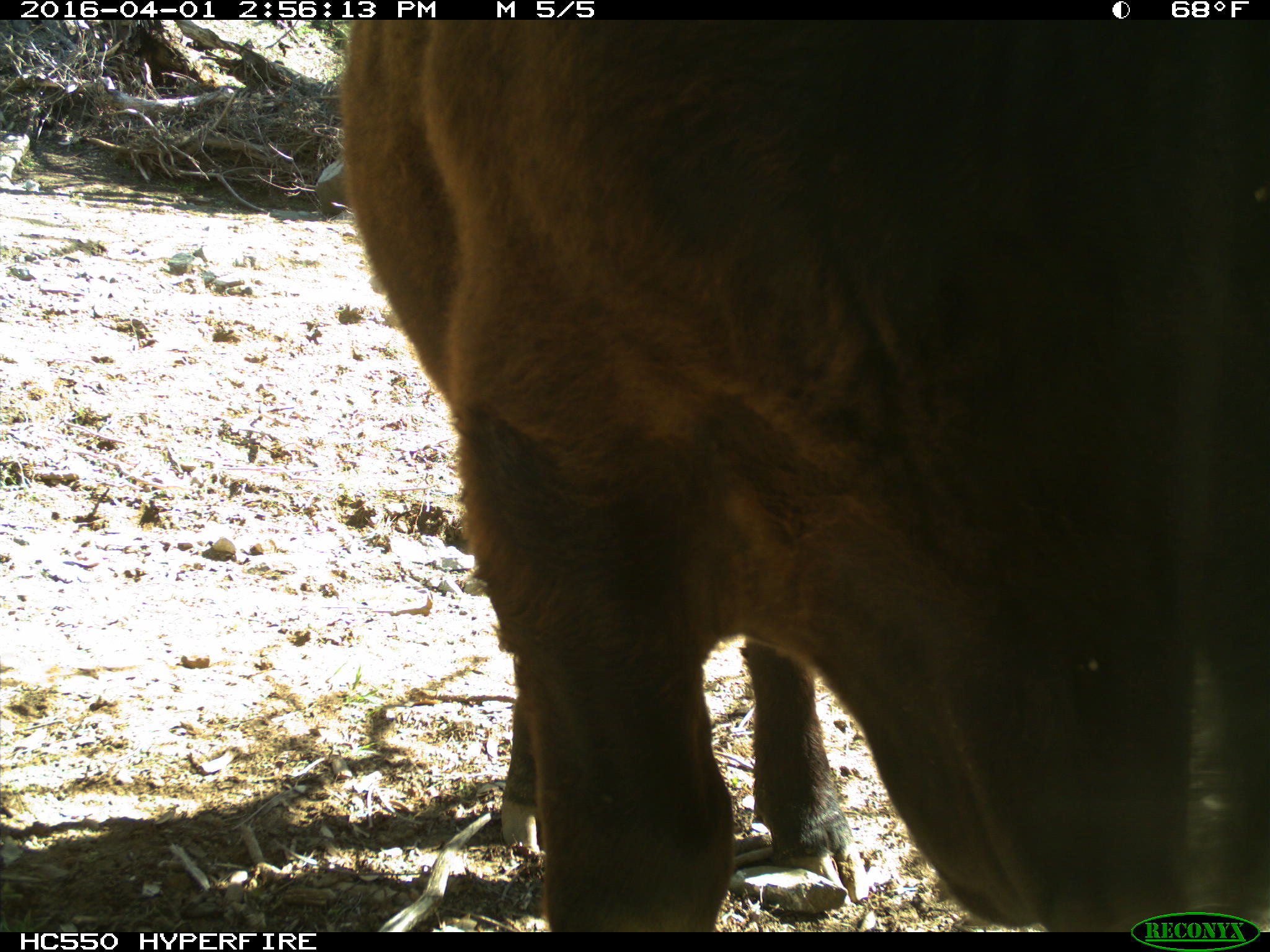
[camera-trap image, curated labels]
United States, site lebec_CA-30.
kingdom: Animalia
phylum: Chordata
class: Mammalia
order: Artiodactyla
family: Bovidae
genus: Bos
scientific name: Bos taurus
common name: domestic cow